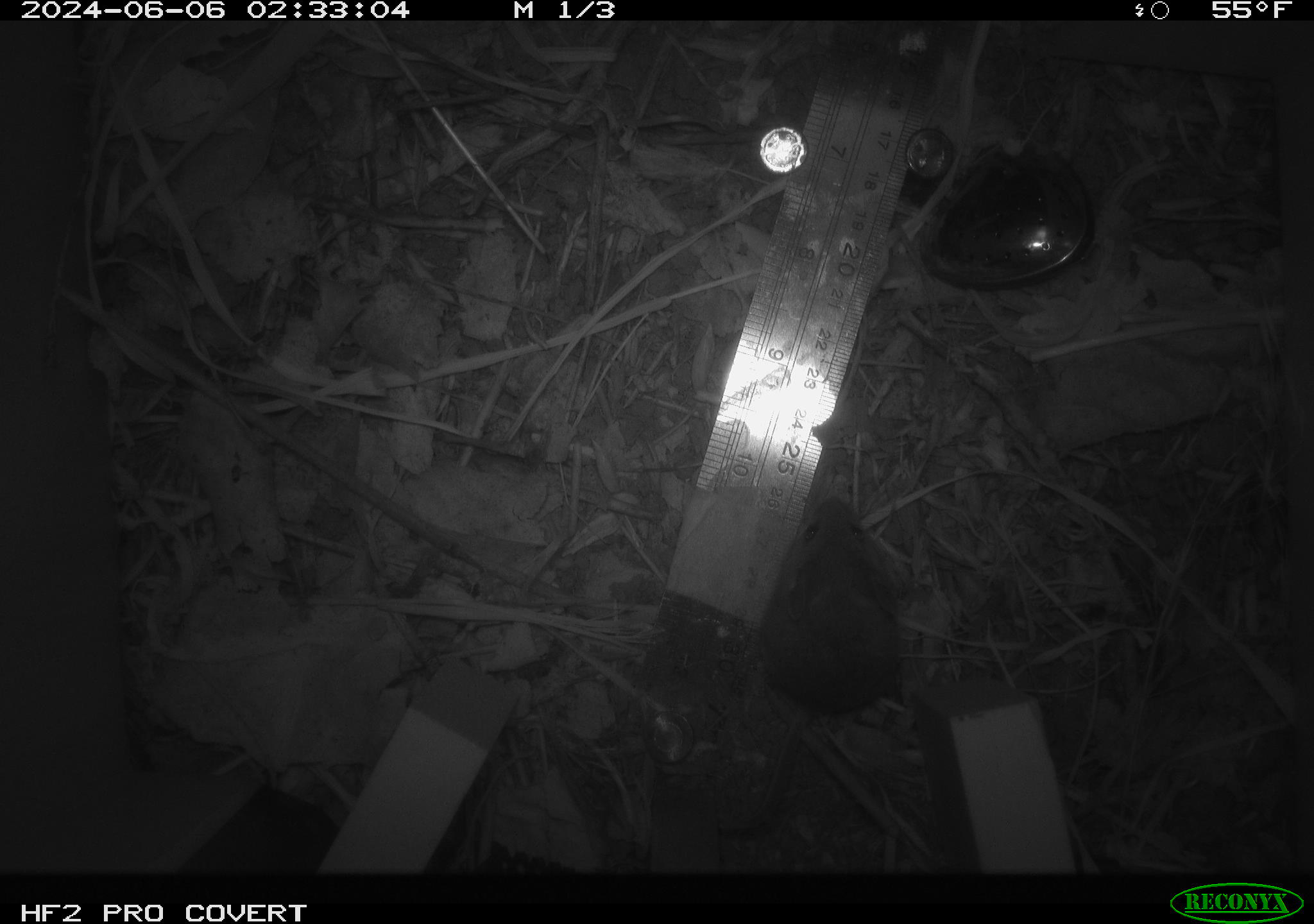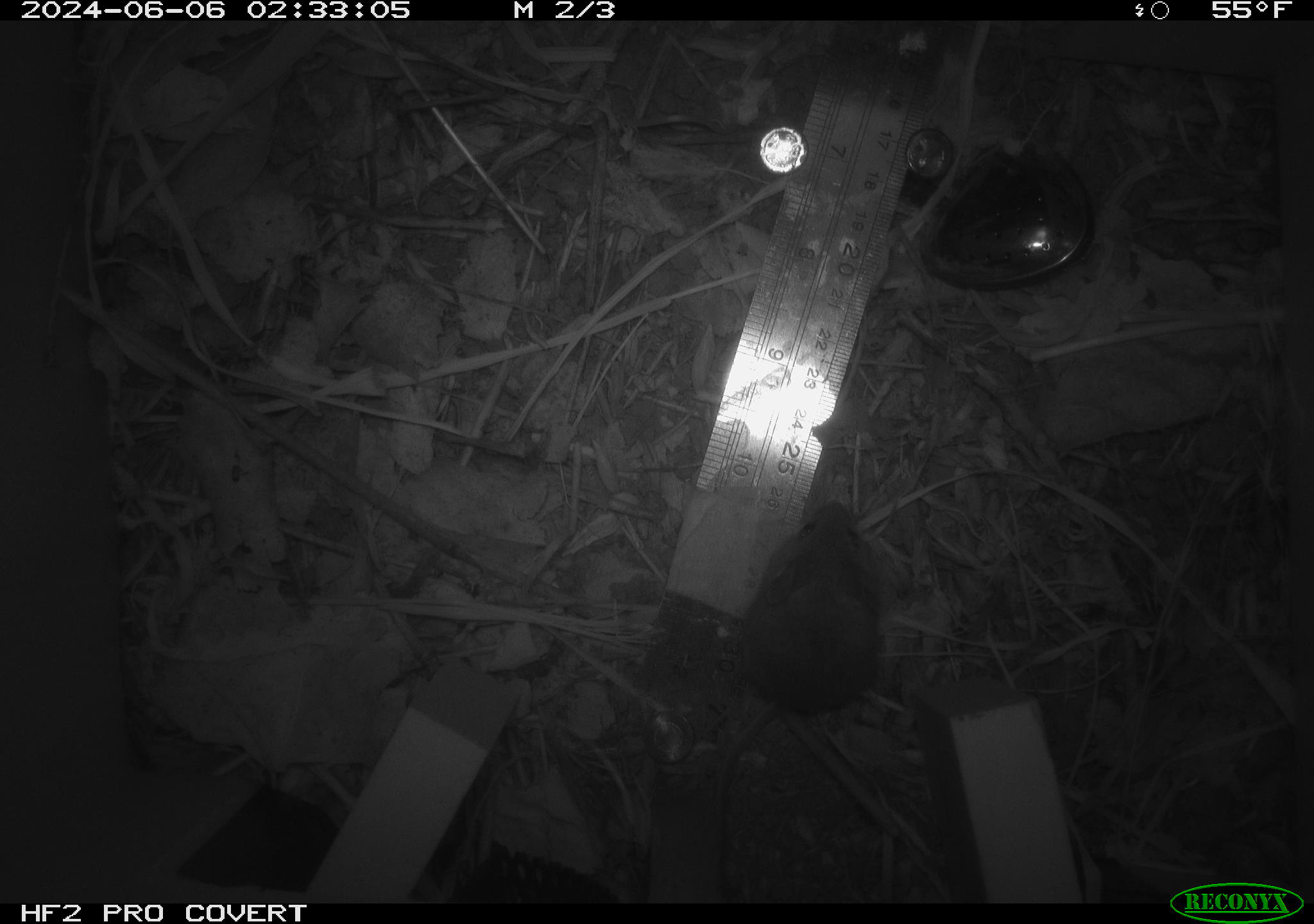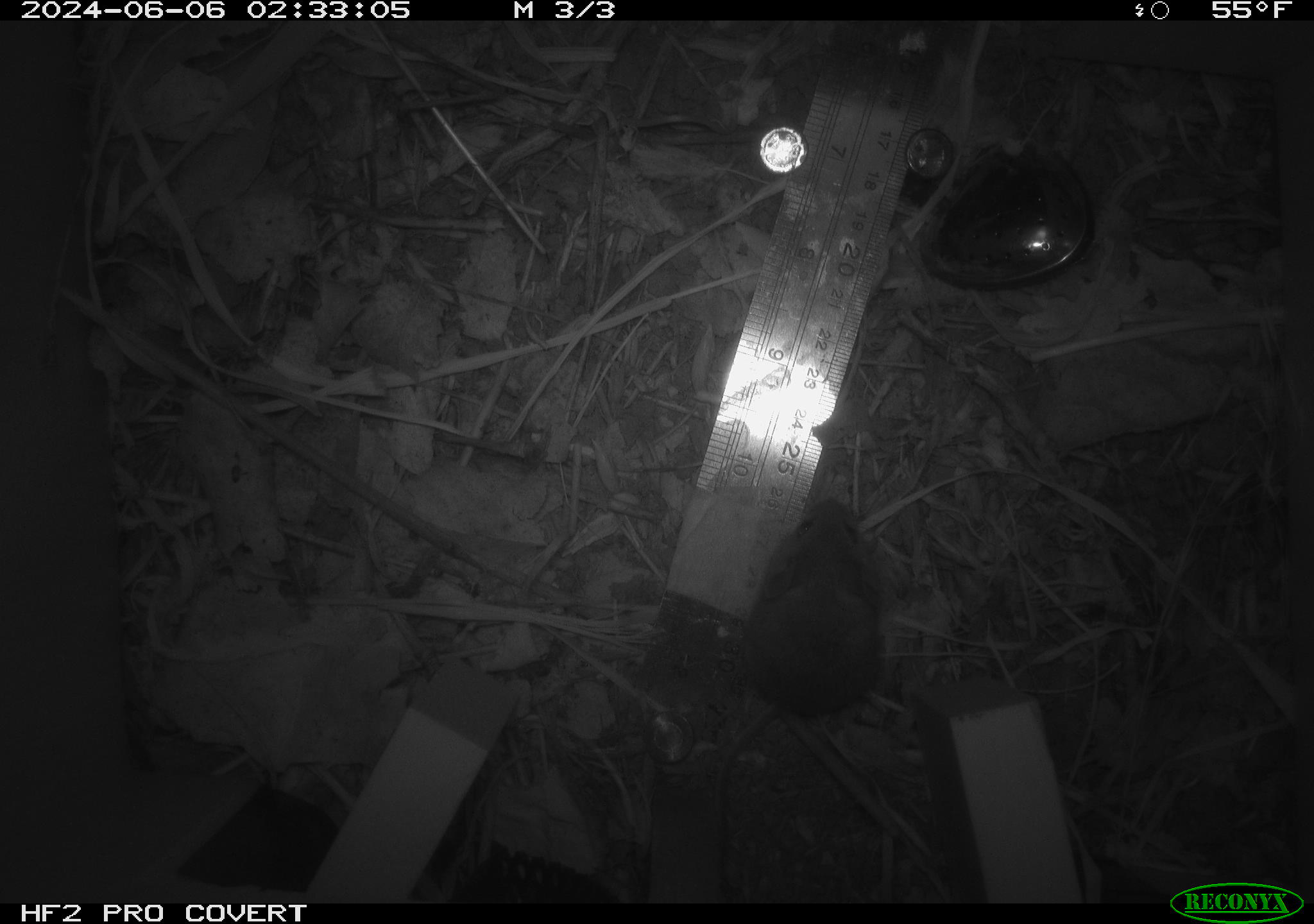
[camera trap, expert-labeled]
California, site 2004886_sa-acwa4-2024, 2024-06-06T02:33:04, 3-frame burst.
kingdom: Animalia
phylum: Chordata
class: Mammalia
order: Rodentia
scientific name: Rodentia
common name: mouse species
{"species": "mouse species (Rodentia)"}